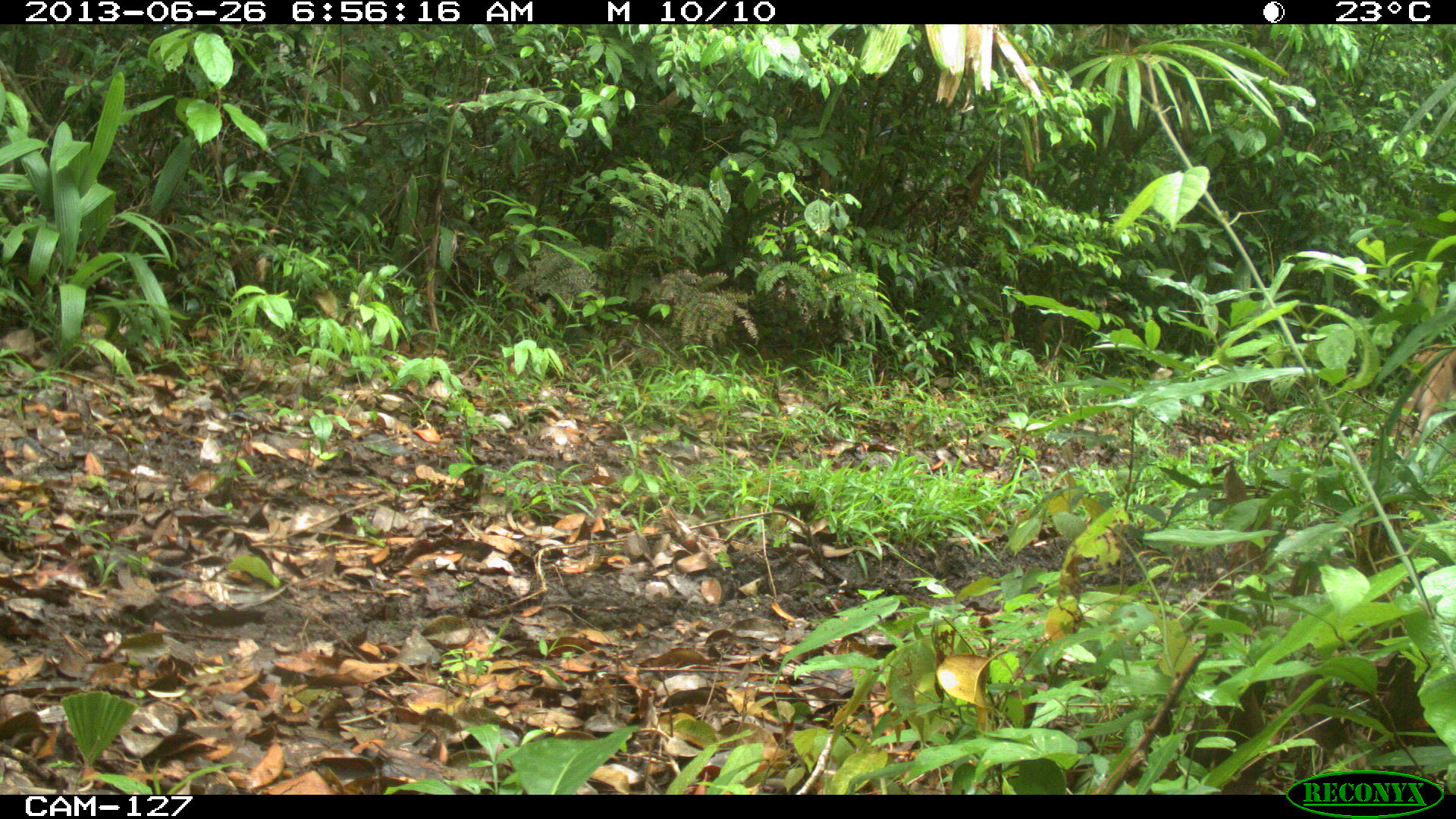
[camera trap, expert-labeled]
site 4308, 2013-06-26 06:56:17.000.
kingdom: Animalia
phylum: Chordata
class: Mammalia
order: Carnivora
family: Felidae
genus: Puma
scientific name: Puma concolor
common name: mountain lion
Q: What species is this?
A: Puma concolor (mountain lion).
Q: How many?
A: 1.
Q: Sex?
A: Male.